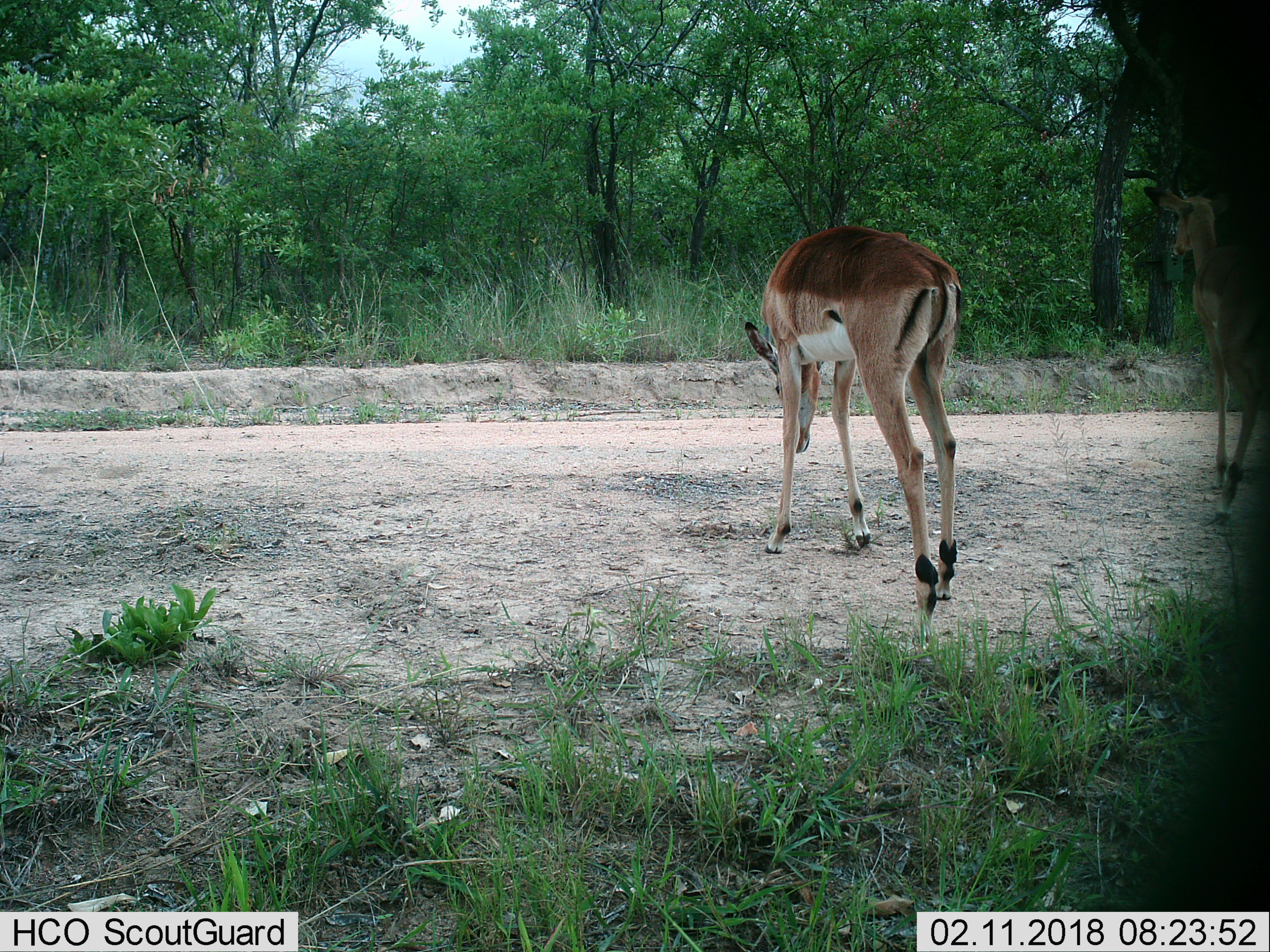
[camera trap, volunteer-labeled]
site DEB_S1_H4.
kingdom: Animalia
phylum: Chordata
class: Mammalia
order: Artiodactyla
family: Bovidae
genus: Aepyceros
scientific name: Aepyceros melampus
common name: impala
Impala (Aepyceros melampus), count 2. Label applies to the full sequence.